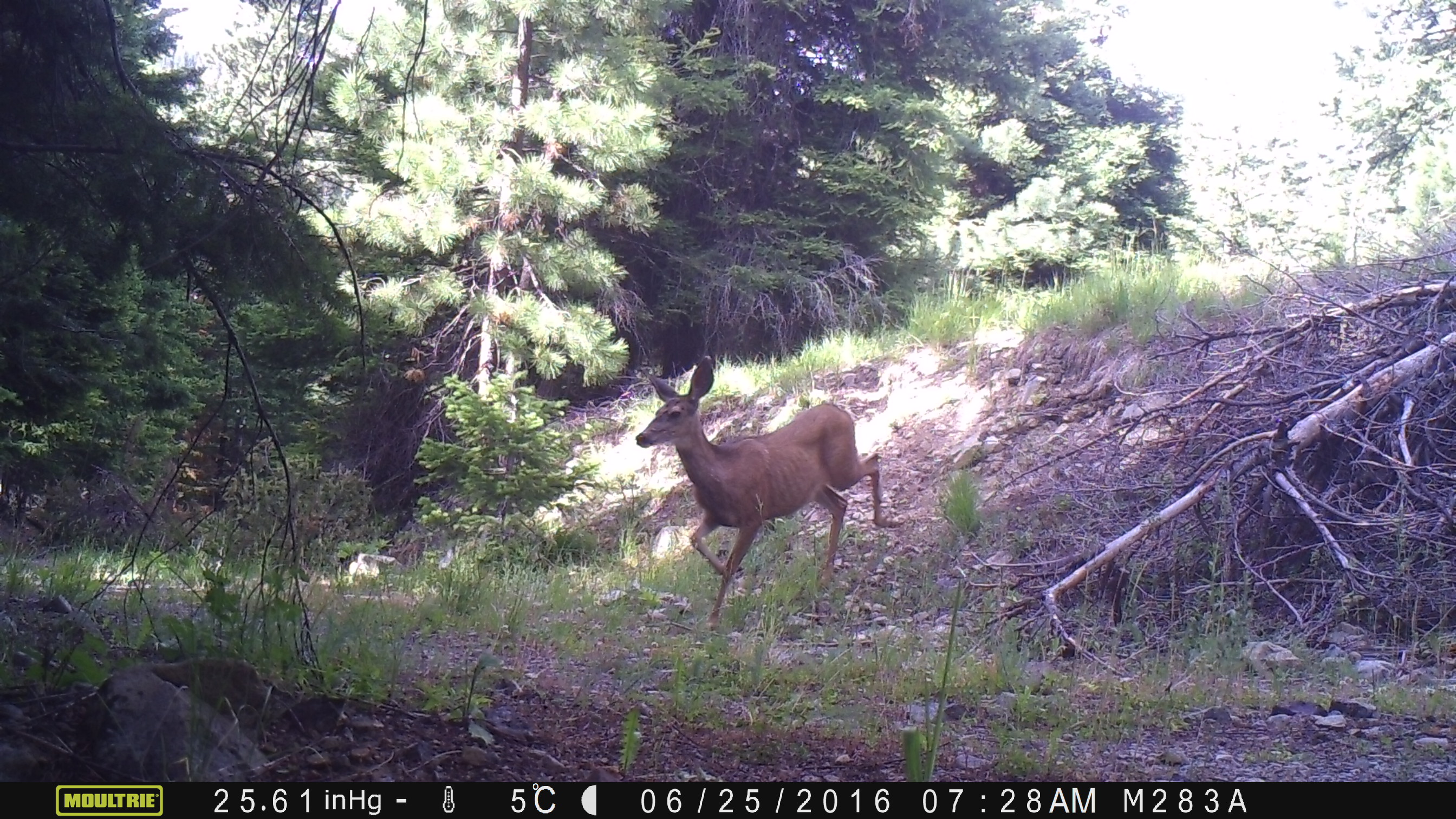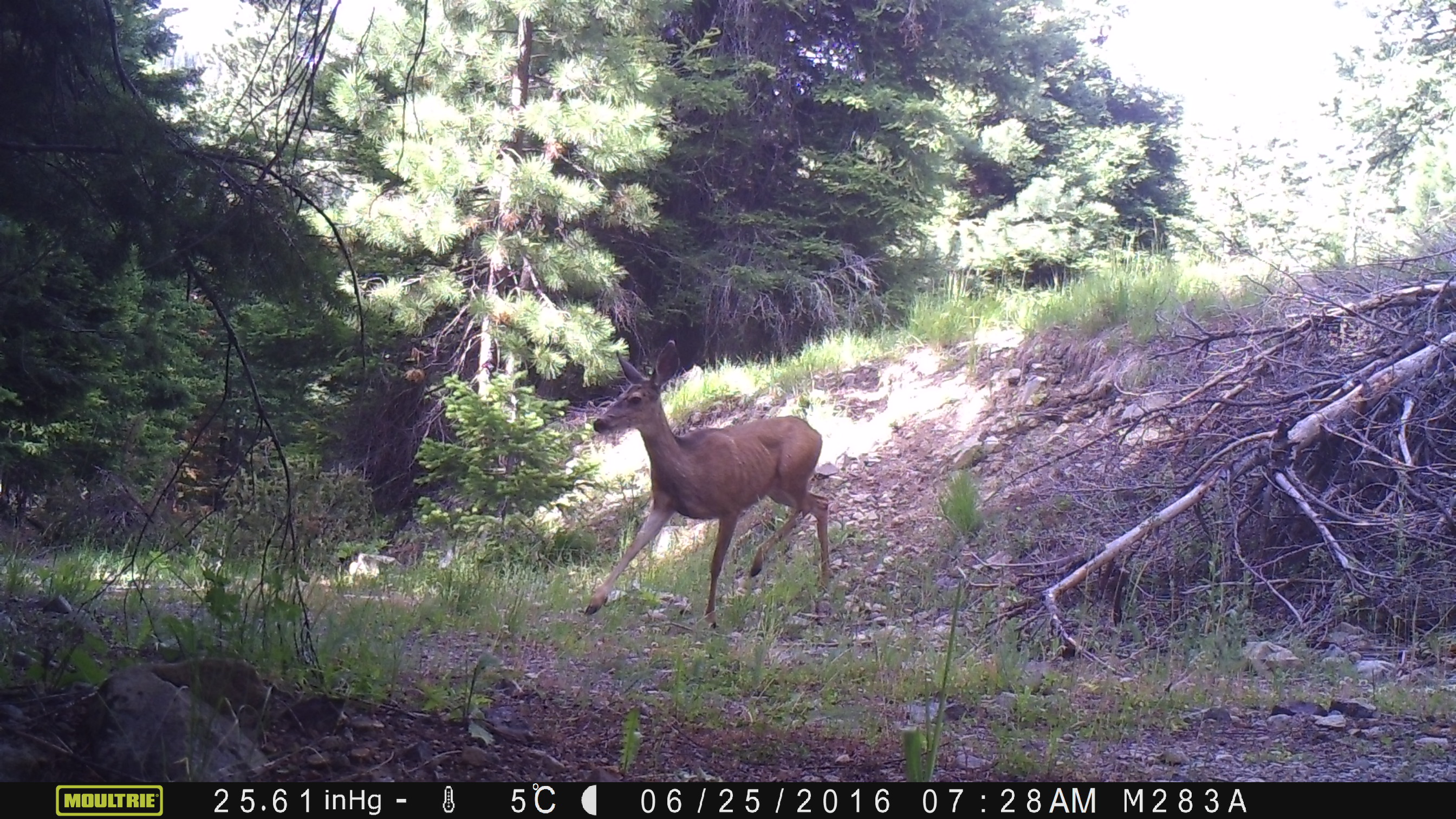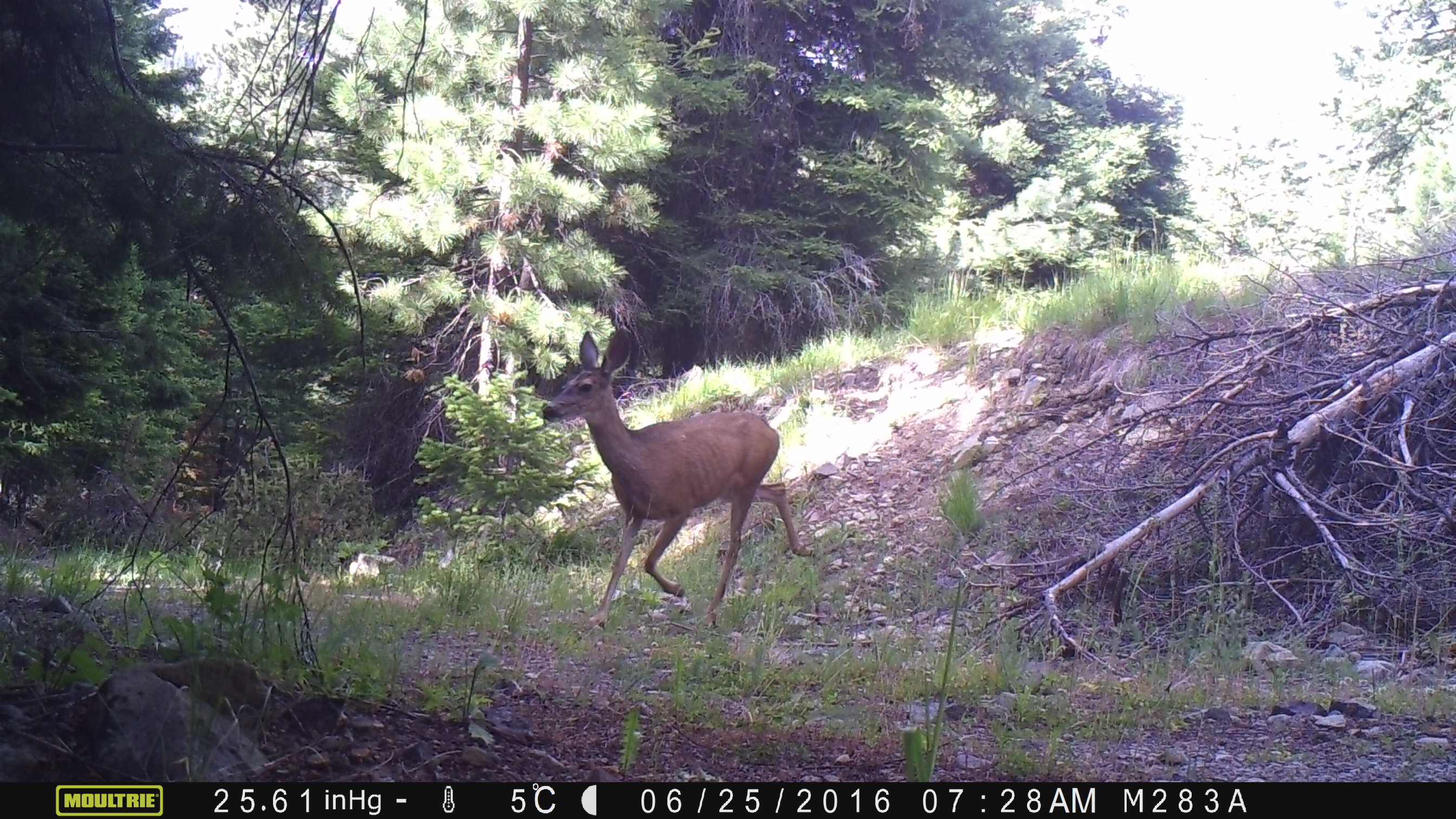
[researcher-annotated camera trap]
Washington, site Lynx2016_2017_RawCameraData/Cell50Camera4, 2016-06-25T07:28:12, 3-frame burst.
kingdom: Animalia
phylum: Chordata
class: Mammalia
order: Artiodactyla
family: Cervidae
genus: Odocoileus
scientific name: Odocoileus hemionus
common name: mule deer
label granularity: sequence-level